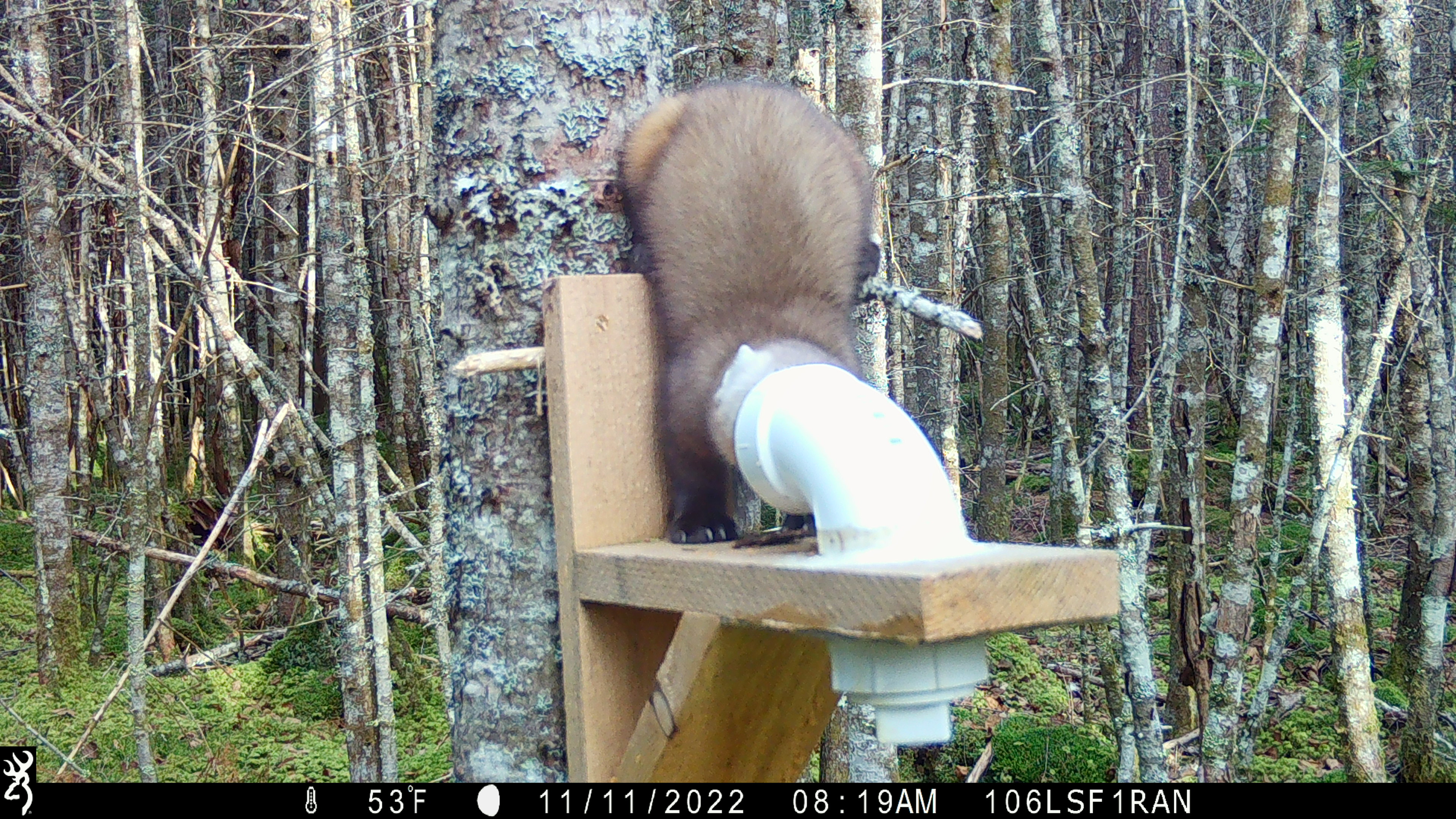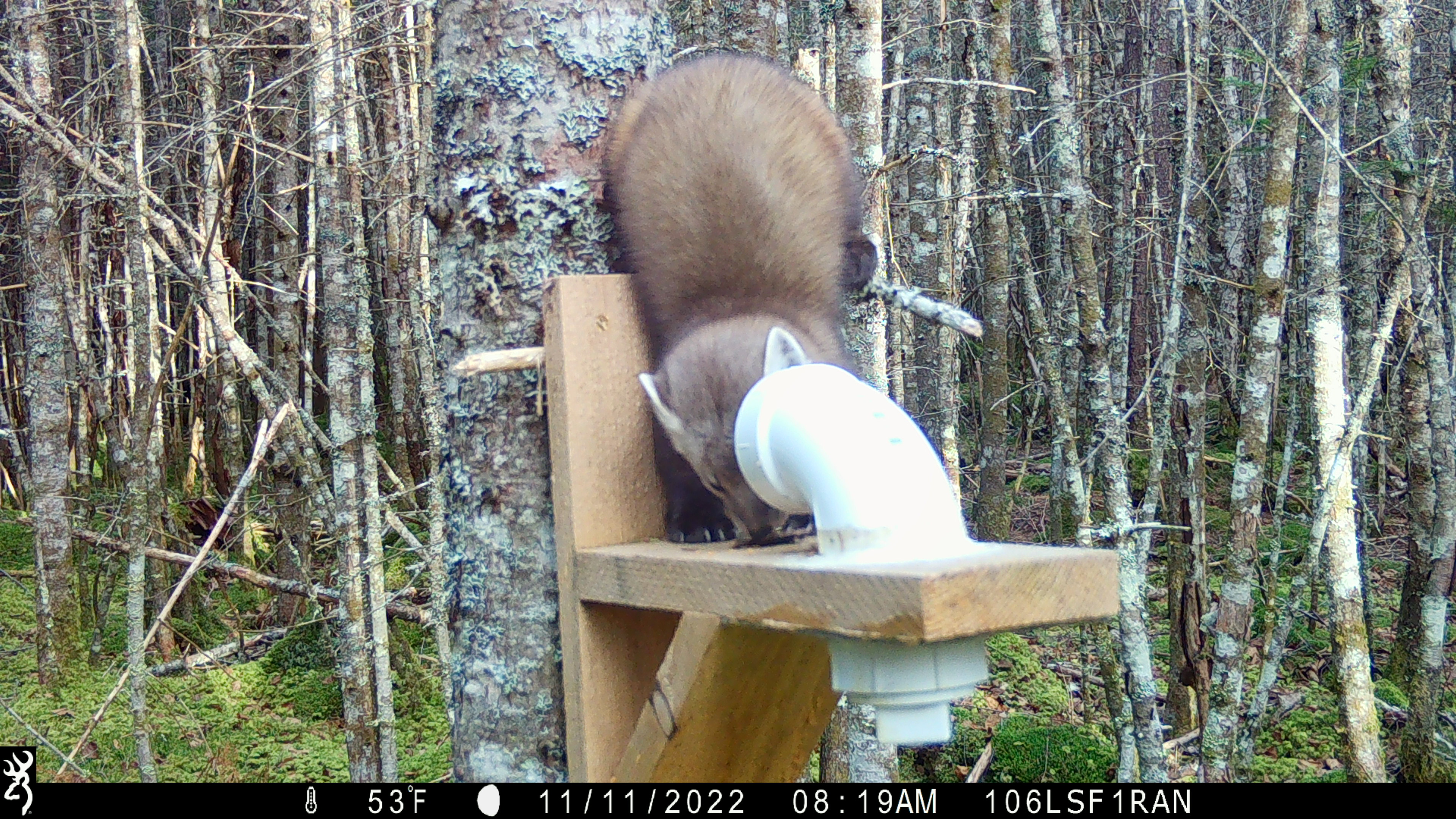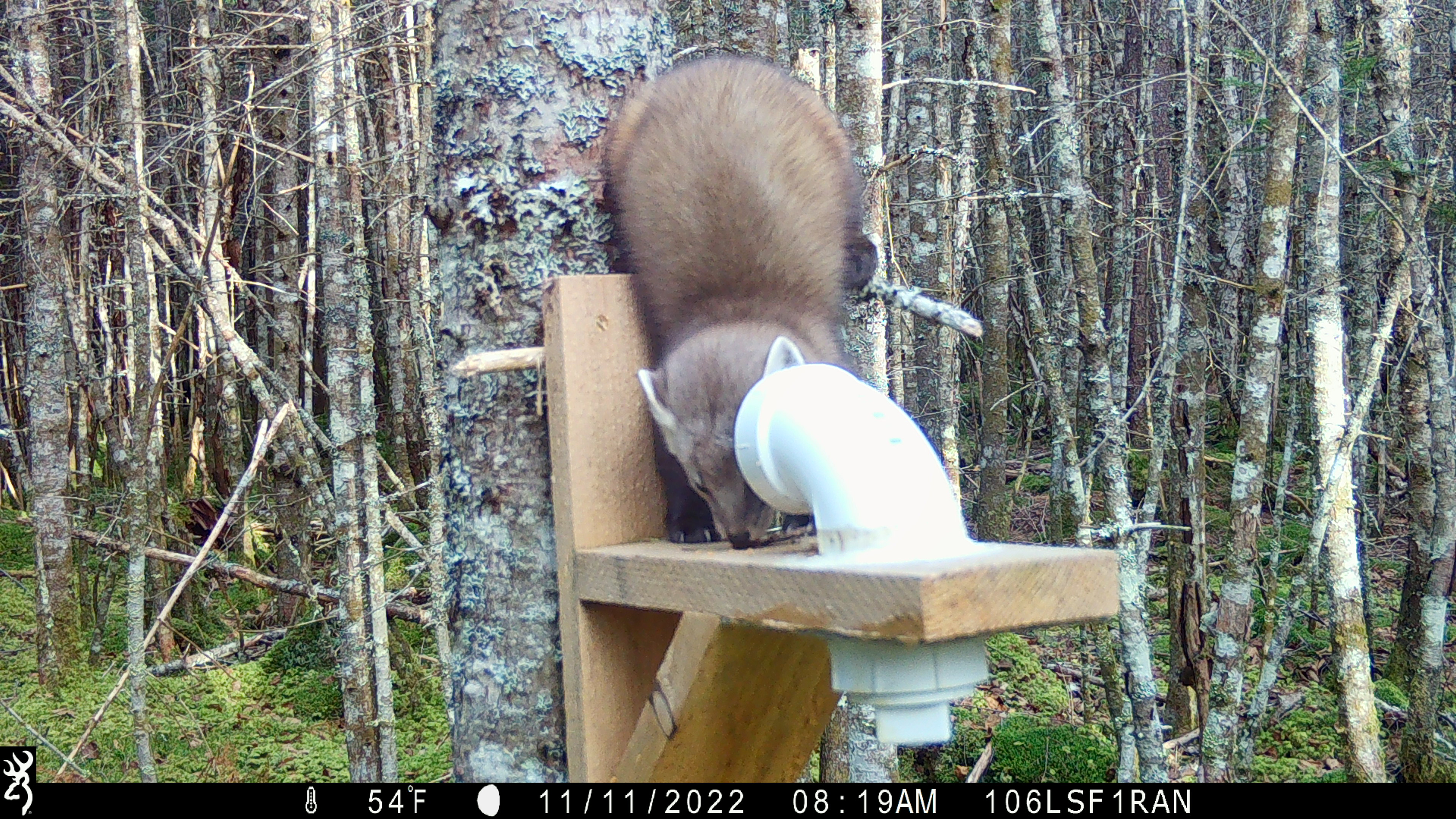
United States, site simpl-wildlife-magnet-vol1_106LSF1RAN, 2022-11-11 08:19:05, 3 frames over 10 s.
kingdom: Animalia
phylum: Chordata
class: Mammalia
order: Carnivora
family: Mustelidae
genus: Martes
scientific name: Martes americana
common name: american marten